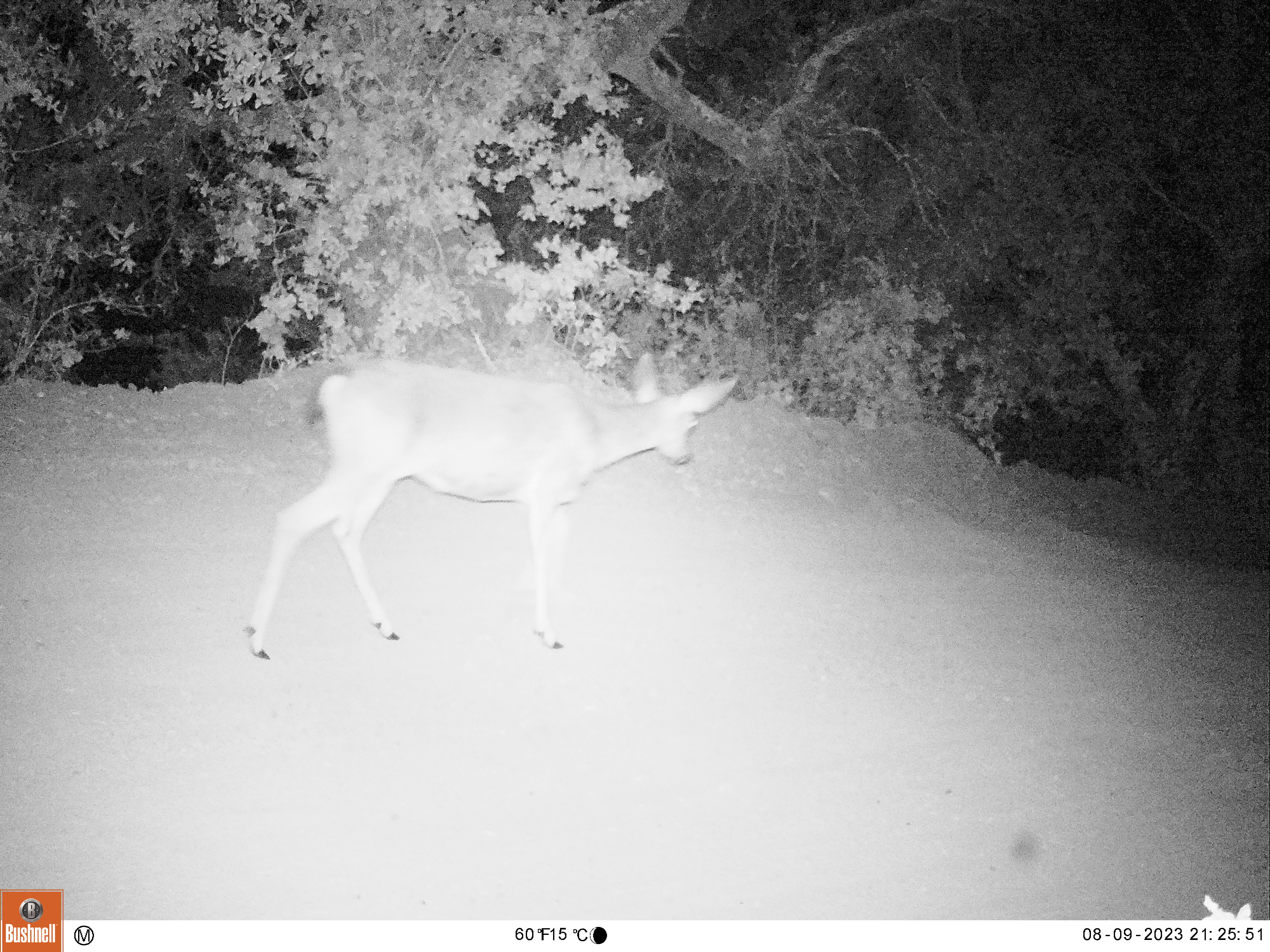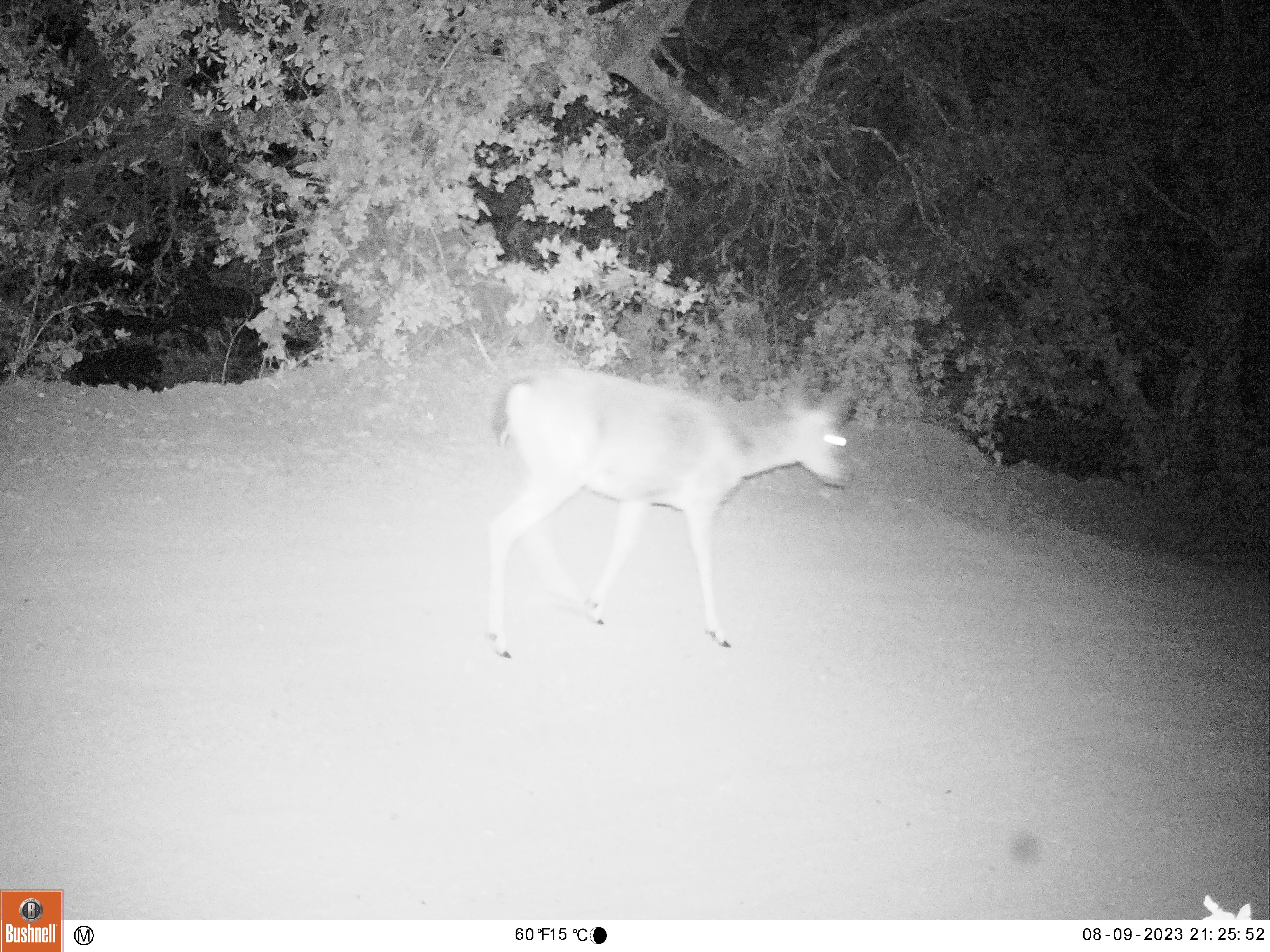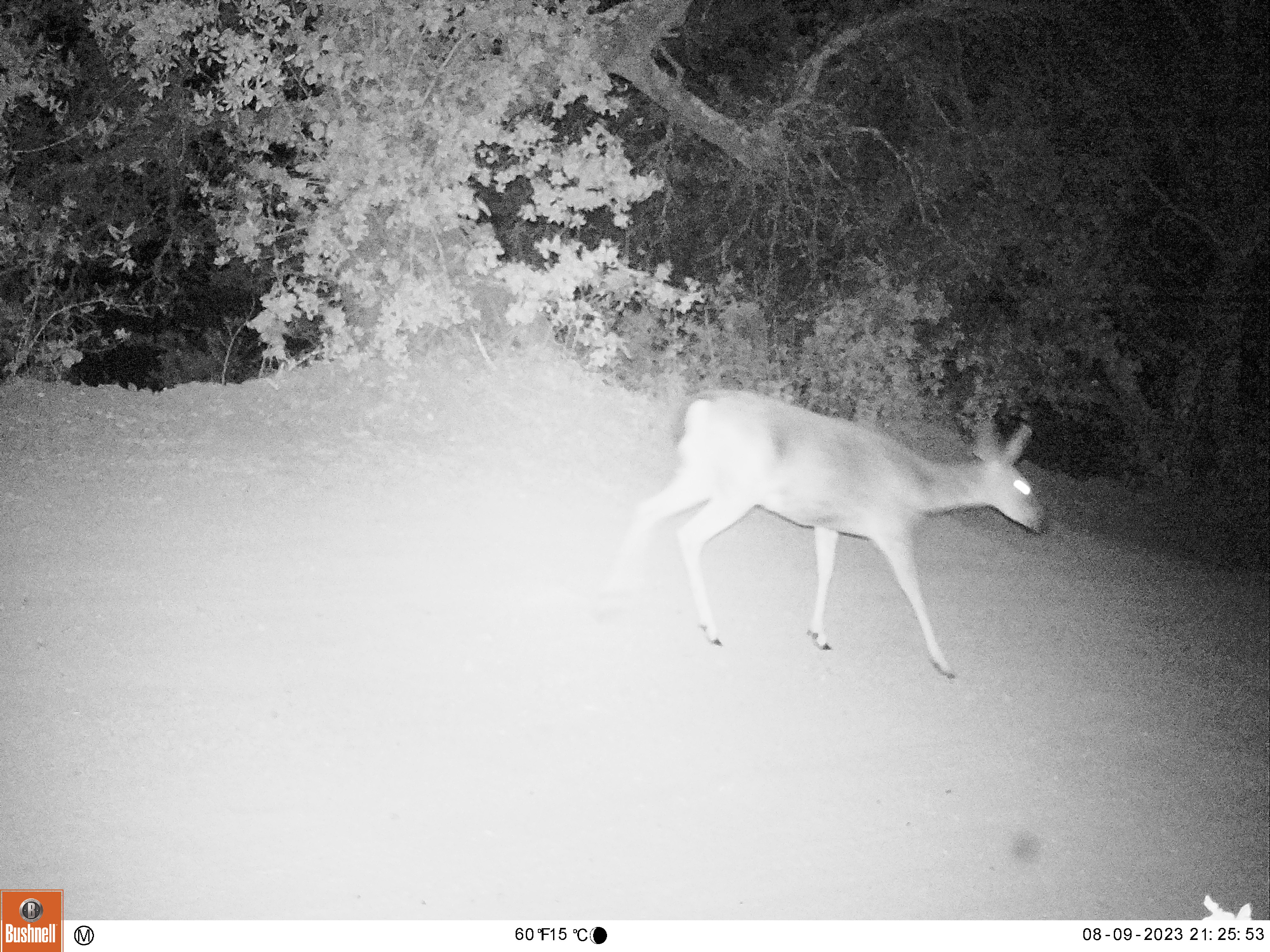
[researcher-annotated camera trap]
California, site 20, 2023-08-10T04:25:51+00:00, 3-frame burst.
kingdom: Animalia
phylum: Chordata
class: Mammalia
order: Artiodactyla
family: Cervidae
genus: Odocoileus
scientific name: Odocoileus hemionus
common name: mule deer